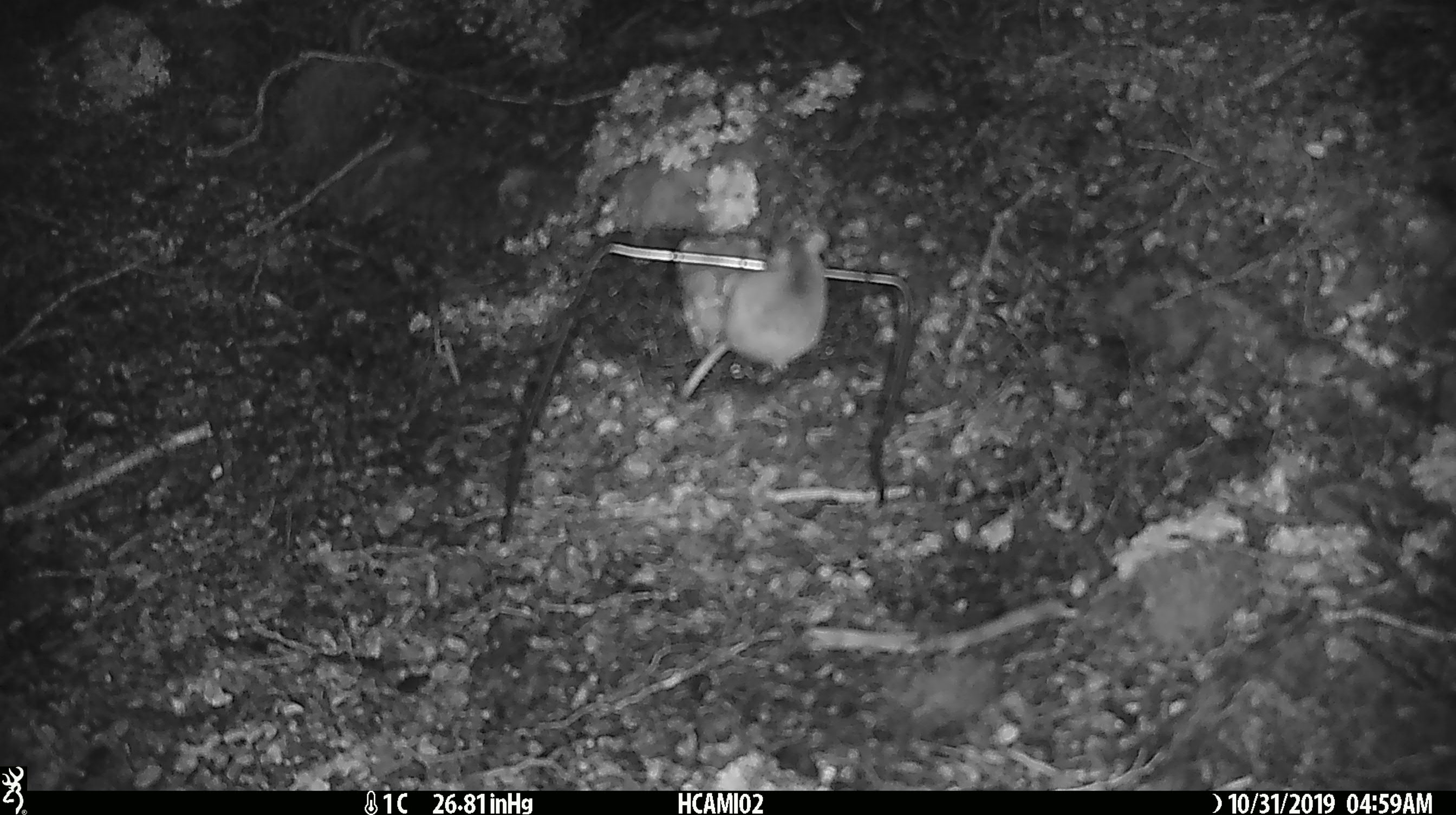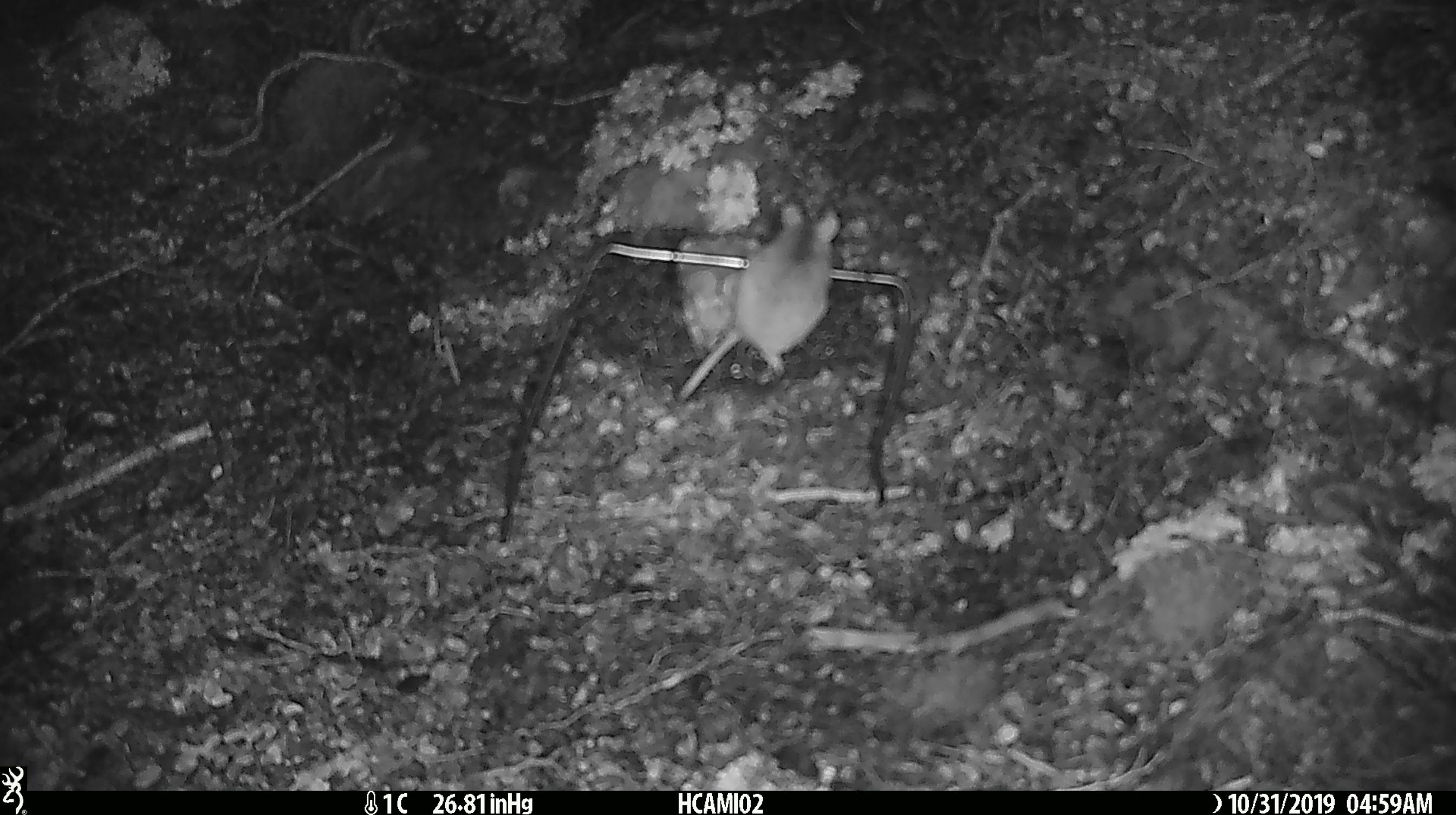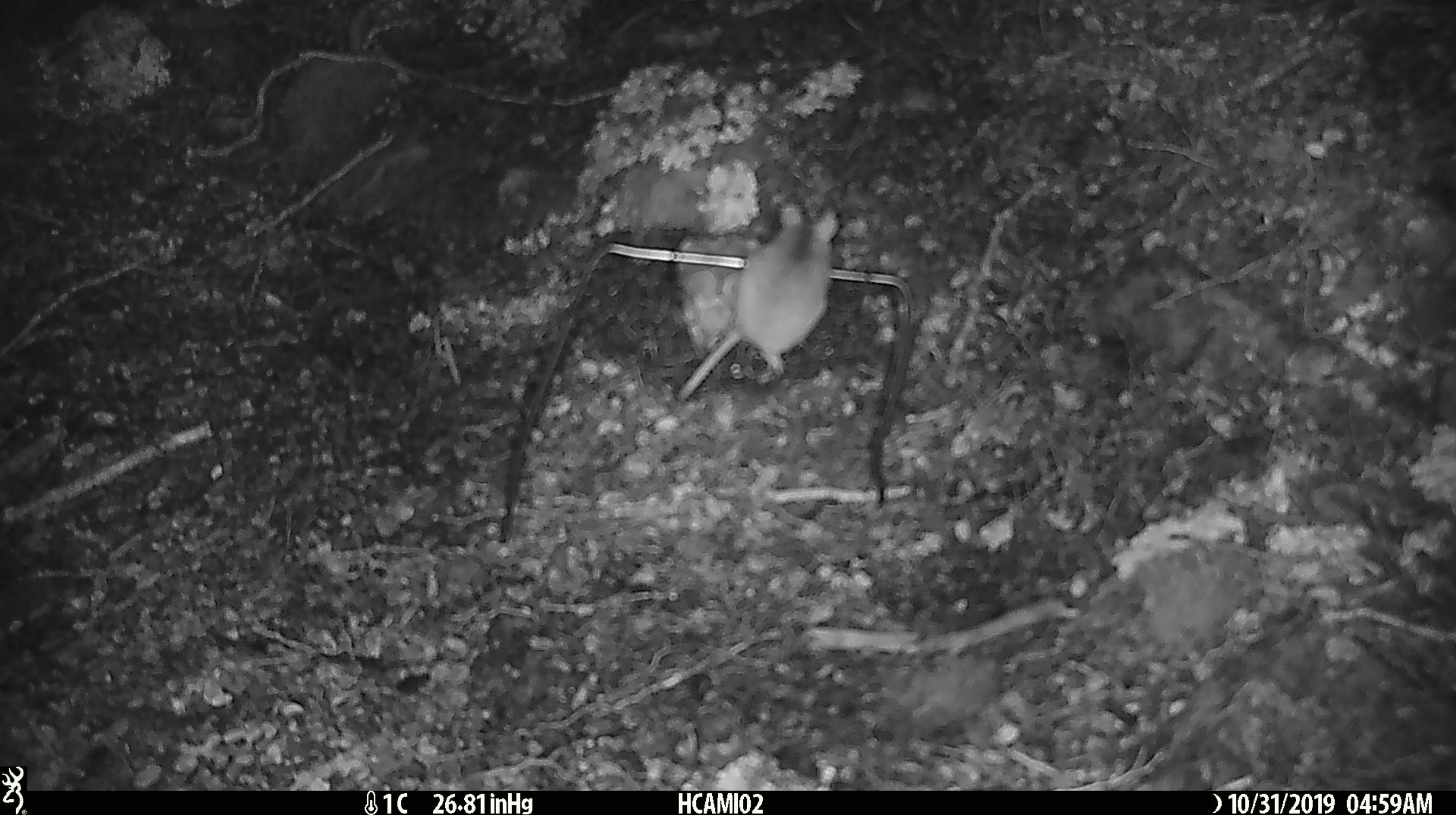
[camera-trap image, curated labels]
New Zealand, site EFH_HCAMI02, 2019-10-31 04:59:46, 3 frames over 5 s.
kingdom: Animalia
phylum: Chordata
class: Mammalia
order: Rodentia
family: Muridae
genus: Mus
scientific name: Mus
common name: mouse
Mouse (Mus).